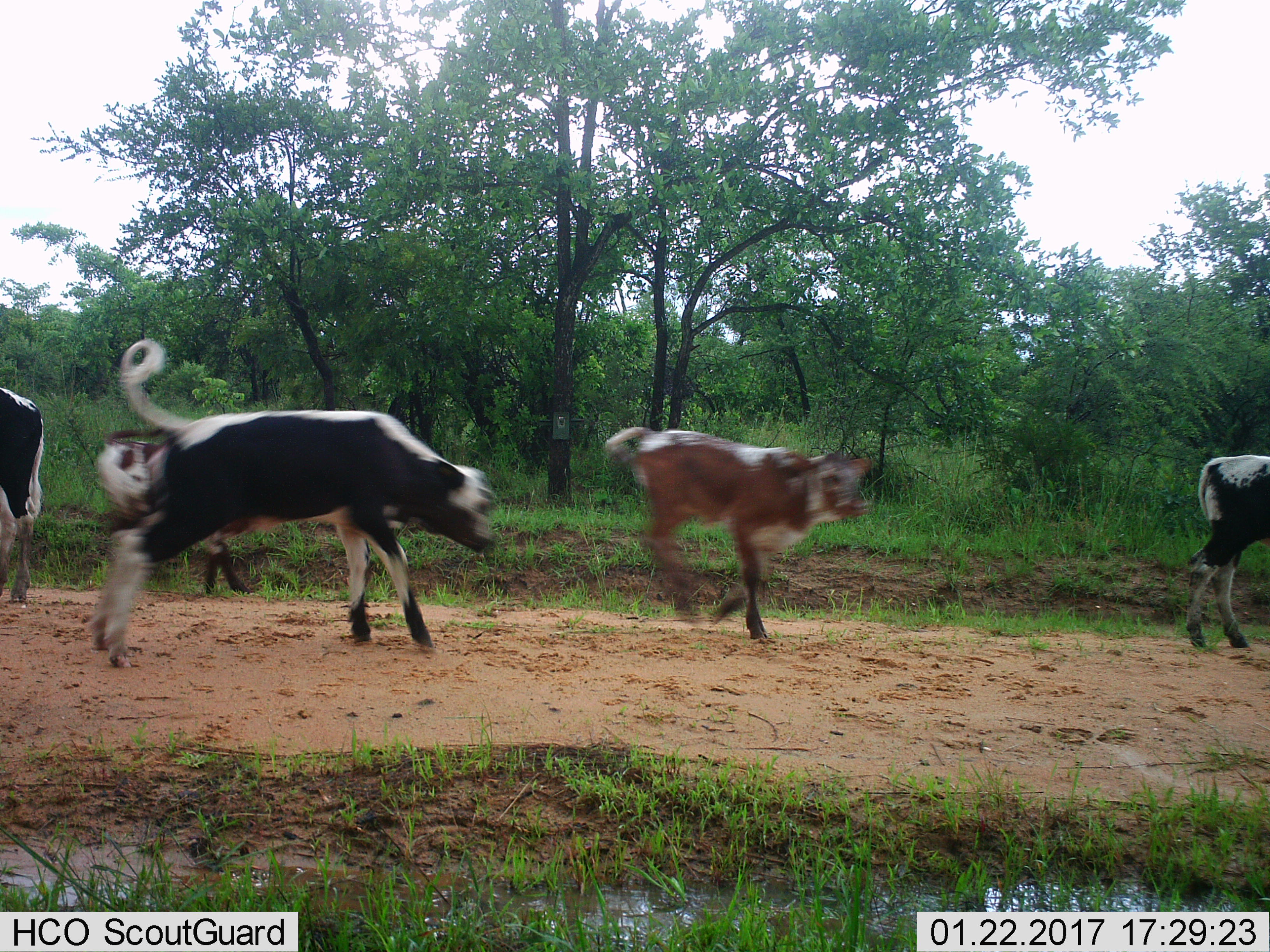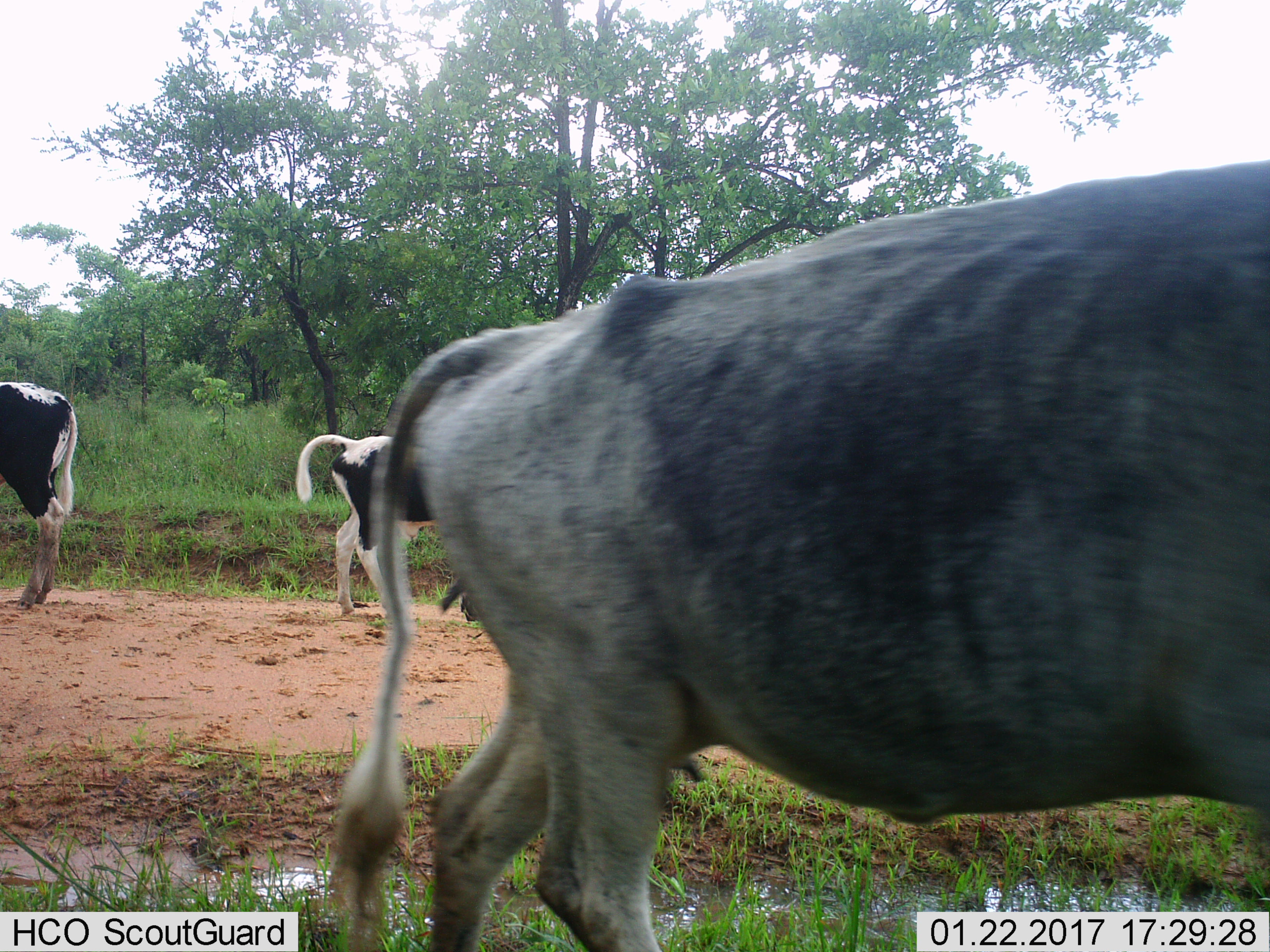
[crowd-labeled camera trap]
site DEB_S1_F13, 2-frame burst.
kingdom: Animalia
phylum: Chordata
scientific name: Vertebrata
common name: domestic animal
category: domesticanimal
Domesticanimal (domestic animal) (Vertebrata), count 5. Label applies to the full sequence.